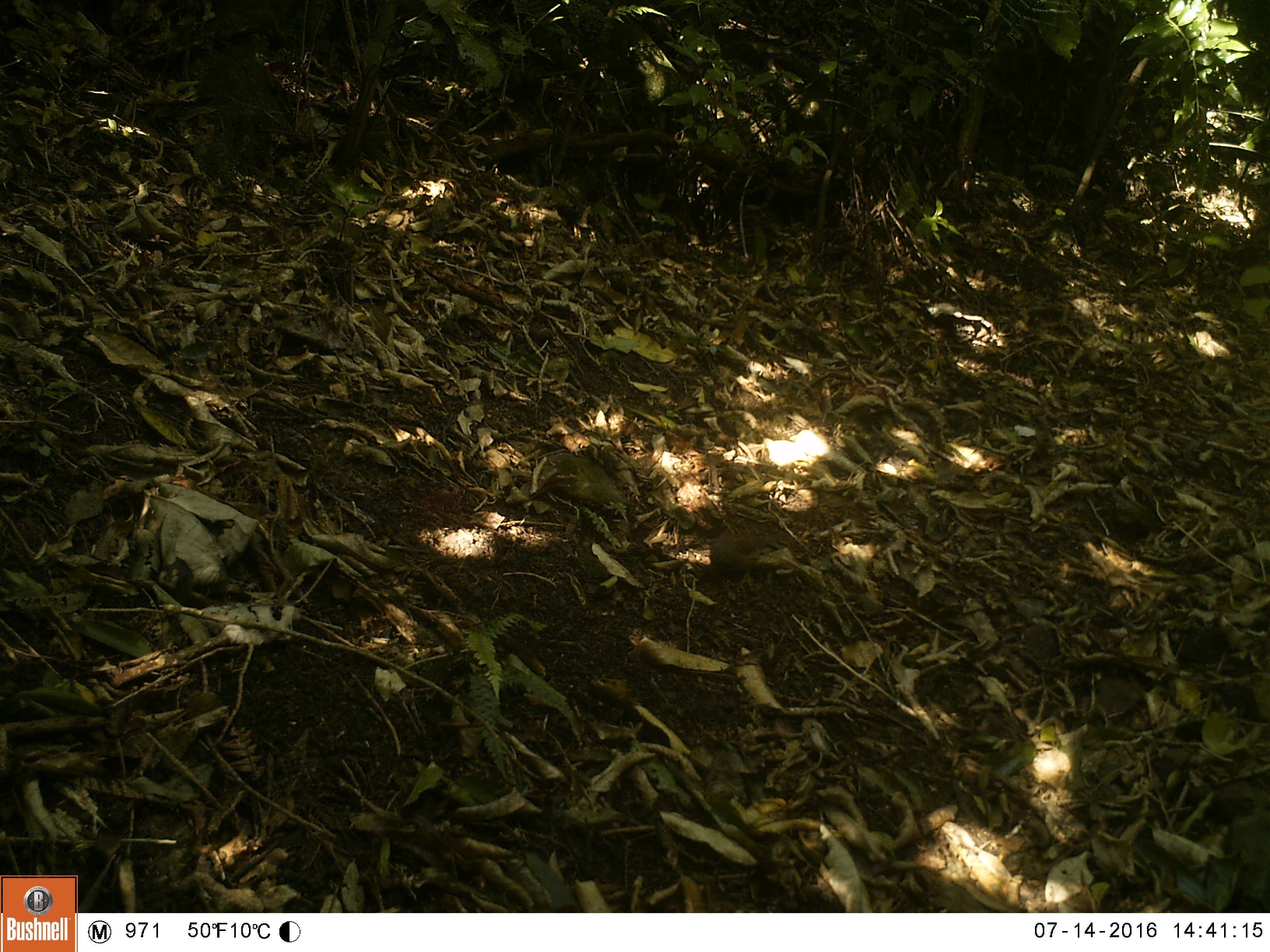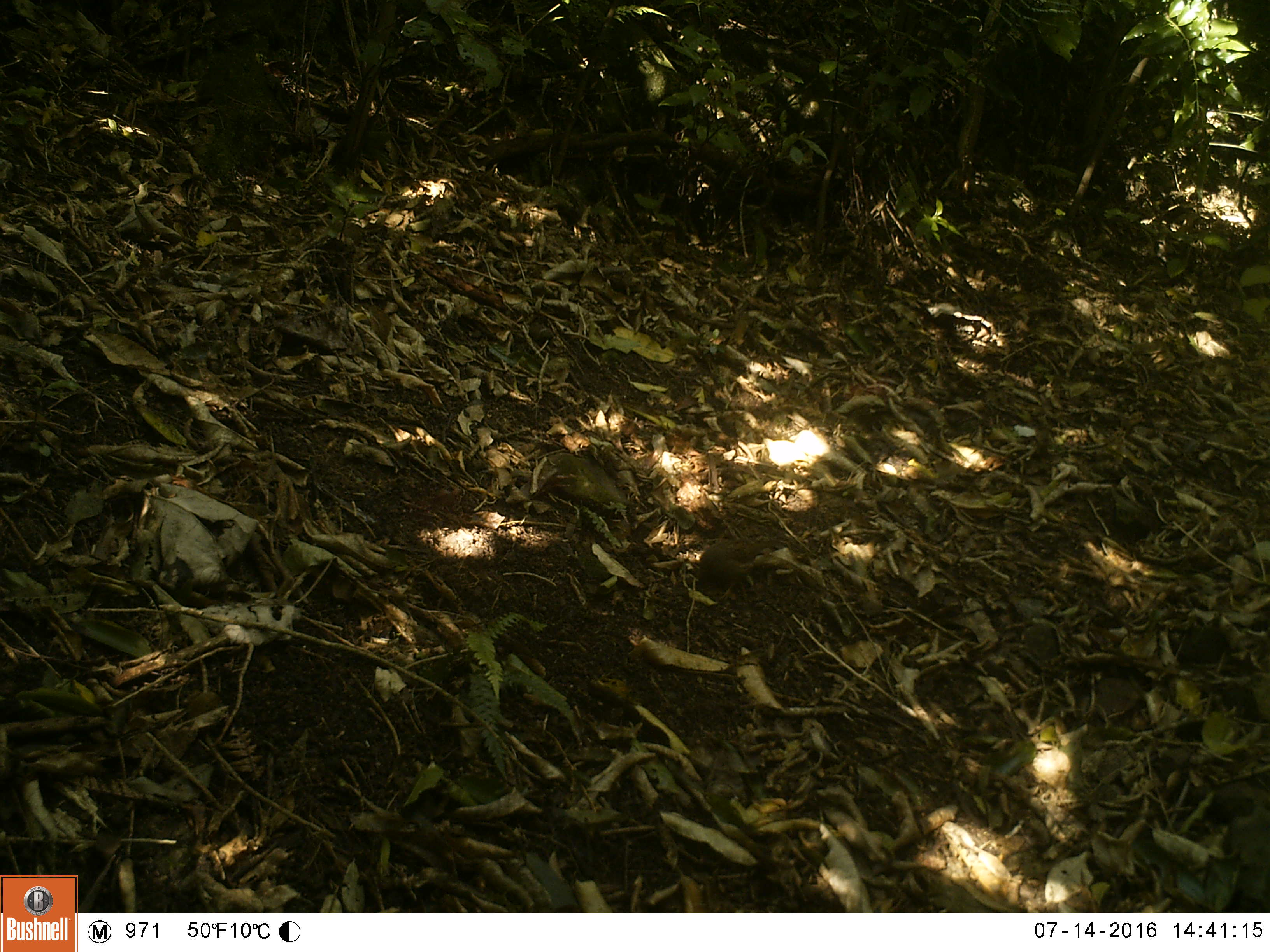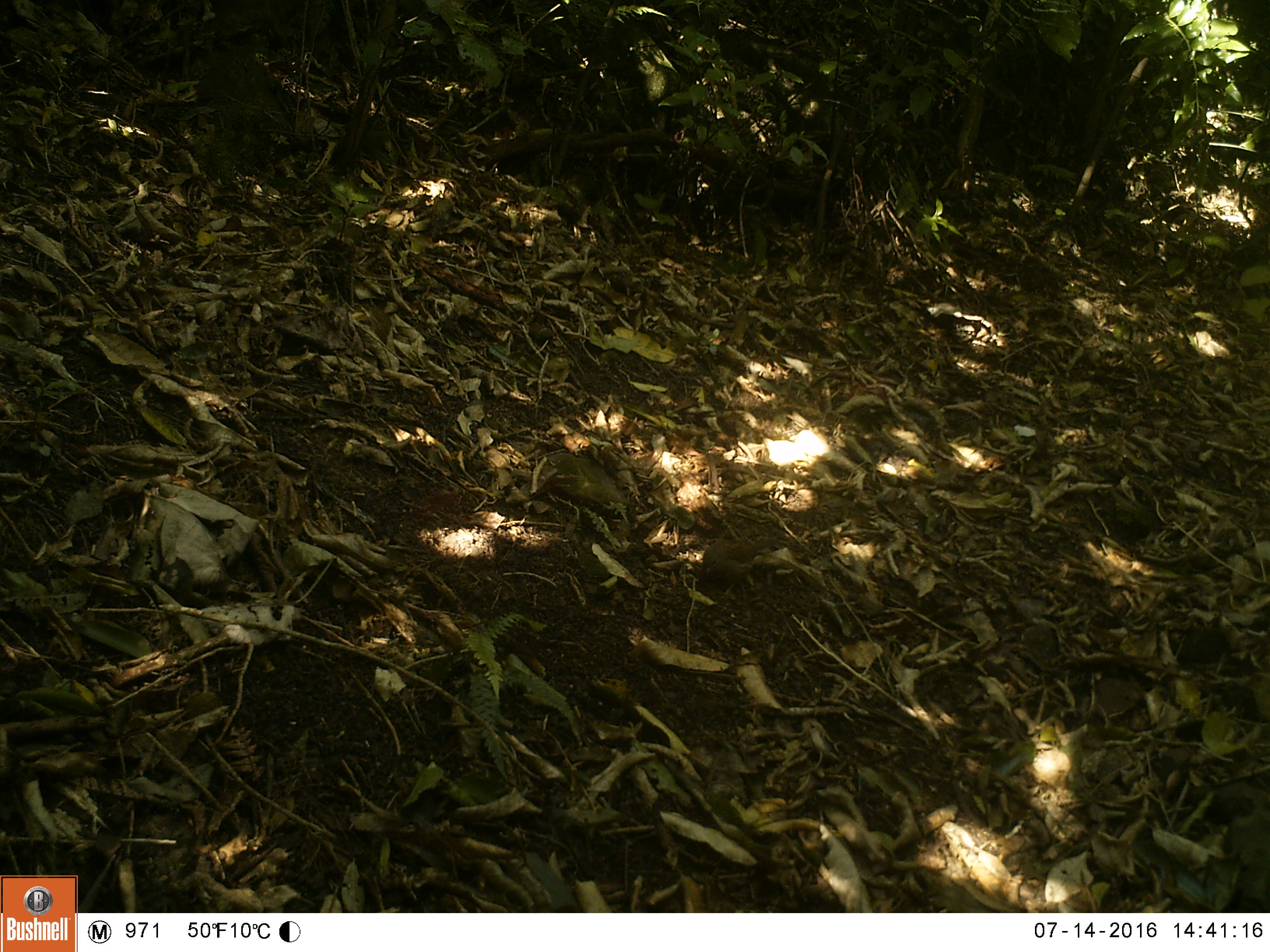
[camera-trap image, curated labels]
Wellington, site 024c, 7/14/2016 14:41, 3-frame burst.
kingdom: Animalia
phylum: Chordata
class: Aves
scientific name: Aves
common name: bird